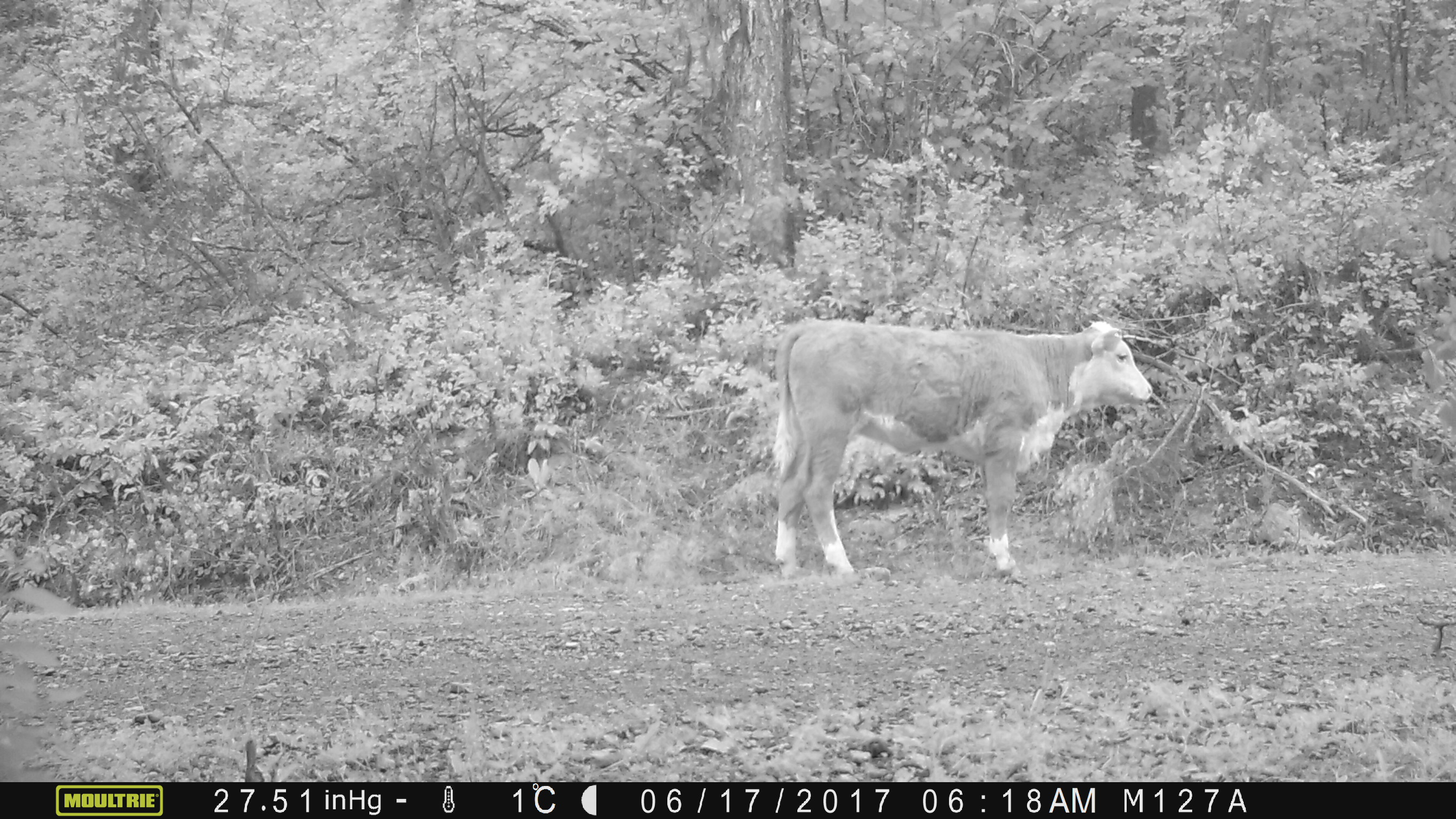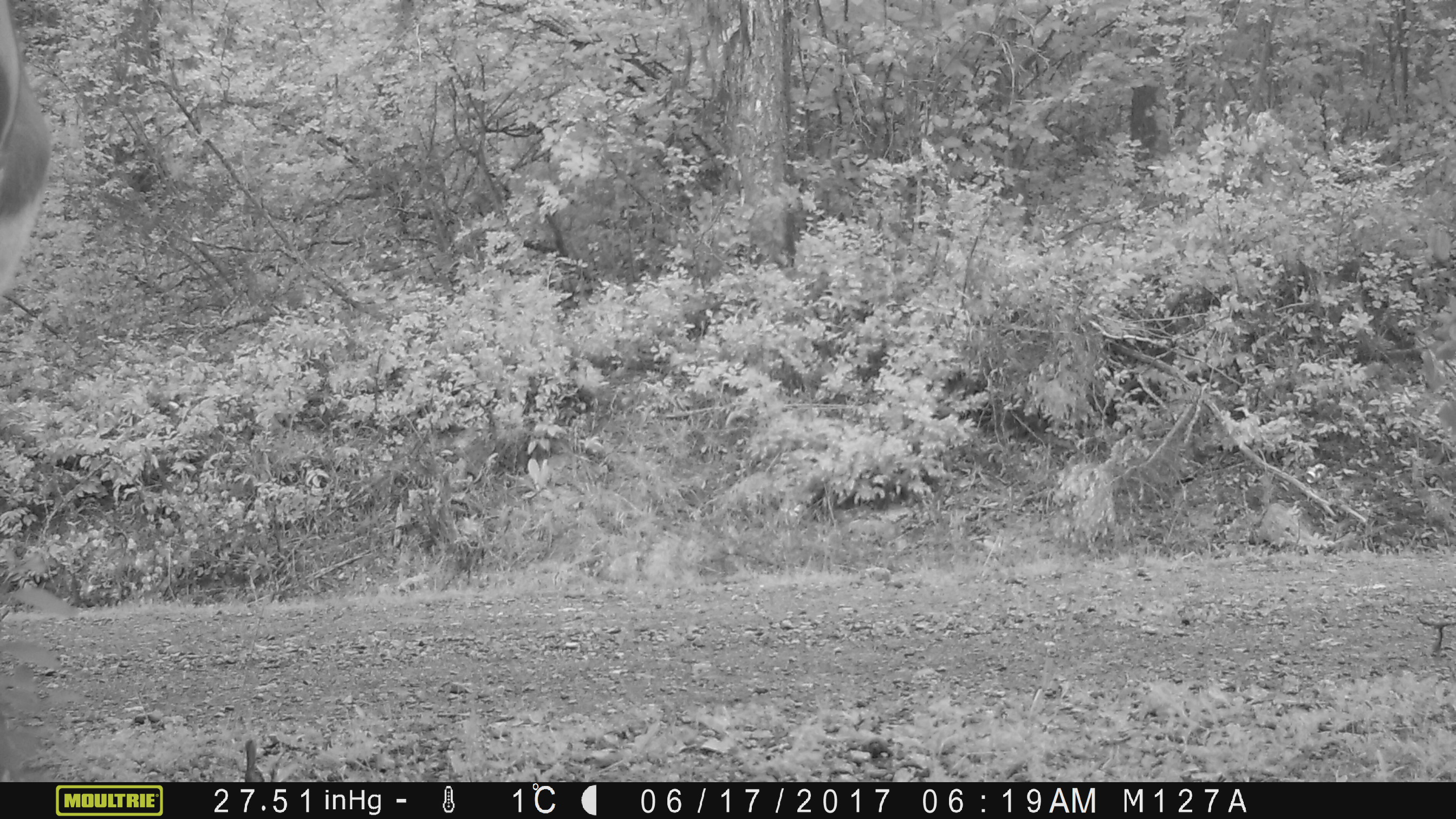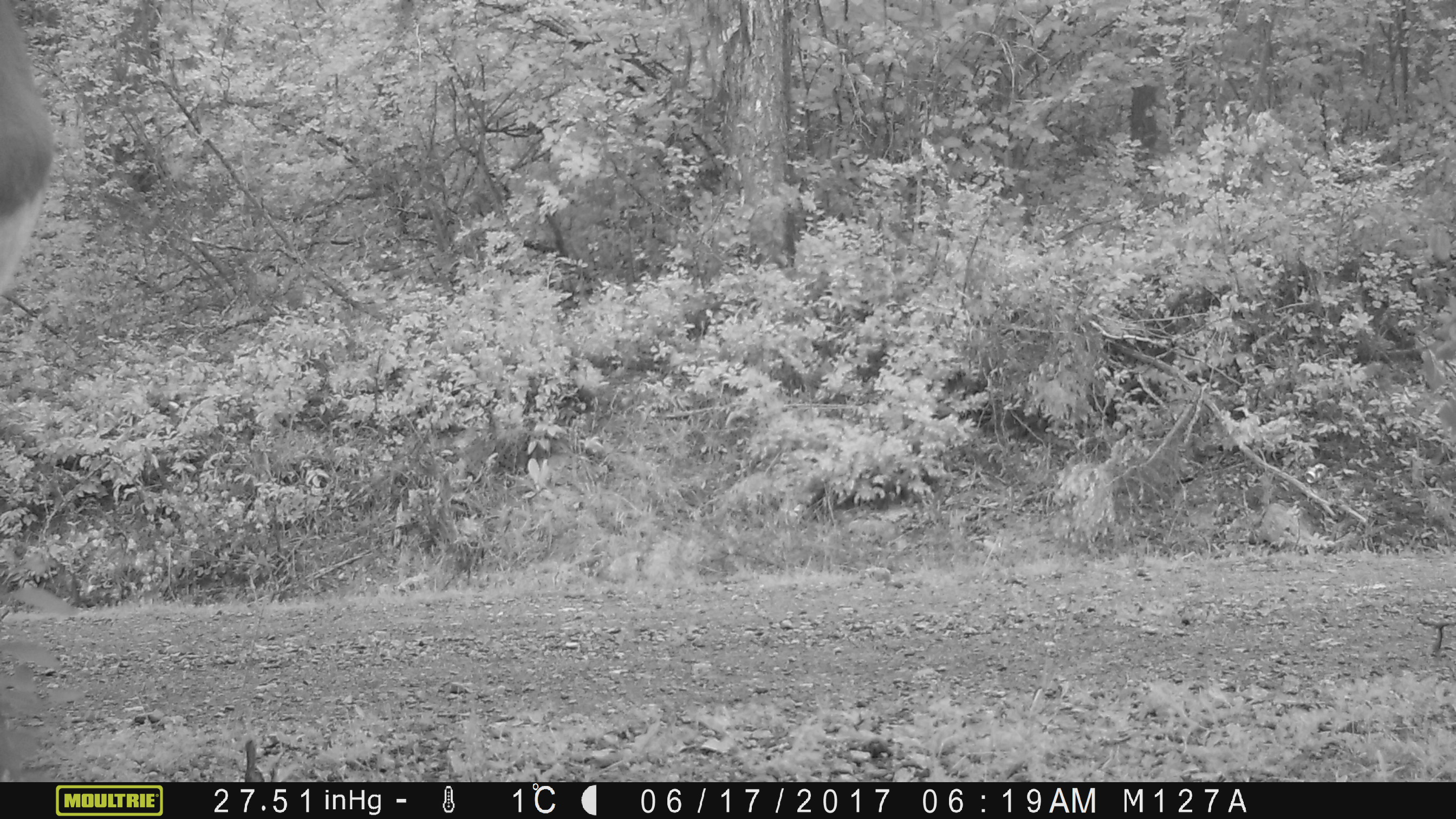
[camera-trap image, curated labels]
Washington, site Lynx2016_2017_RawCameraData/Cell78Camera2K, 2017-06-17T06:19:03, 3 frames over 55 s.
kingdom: Animalia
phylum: Chordata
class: Mammalia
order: Artiodactyla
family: Bovidae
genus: Bos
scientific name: Bos taurus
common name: domestic cattle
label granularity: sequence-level